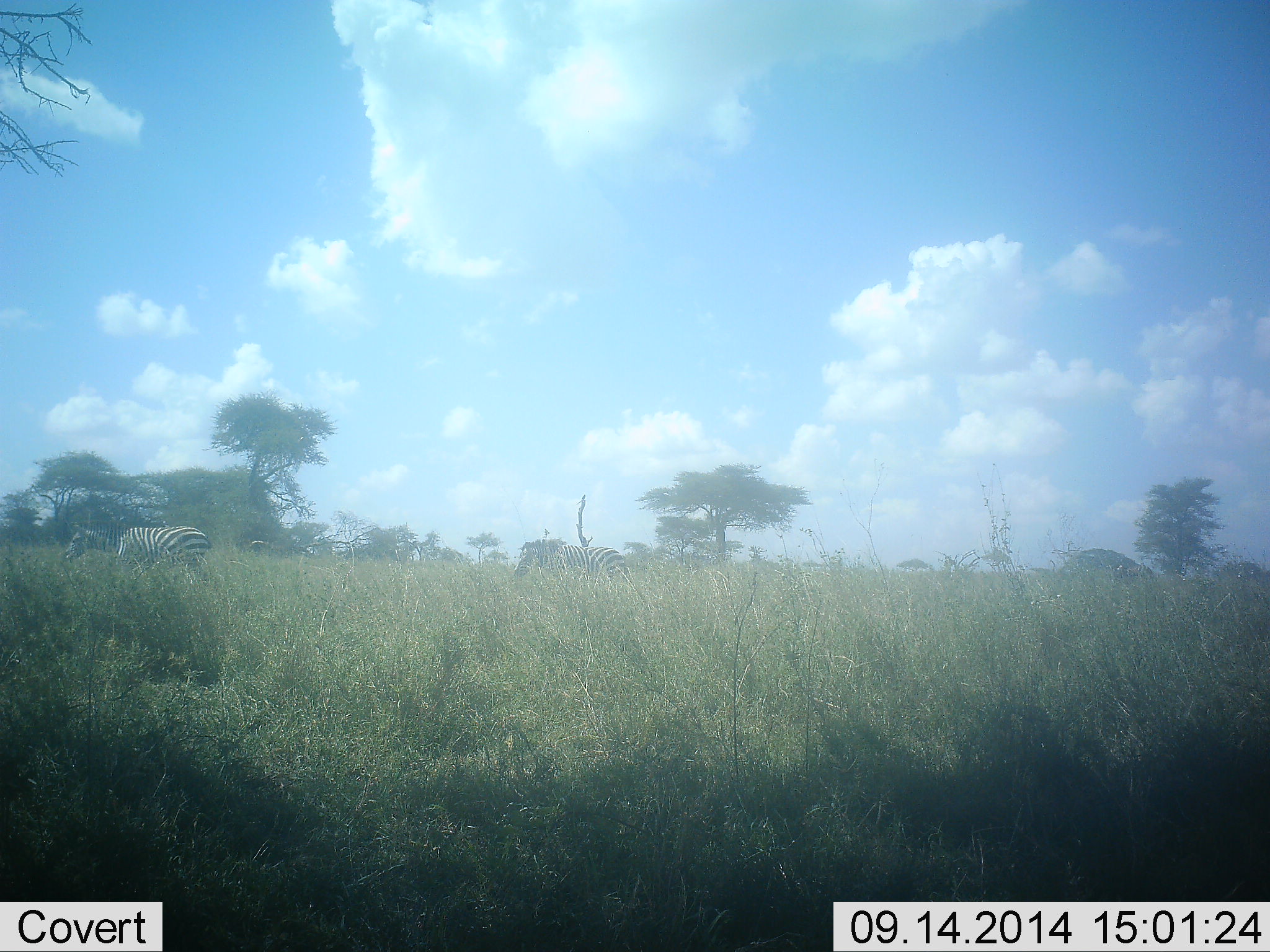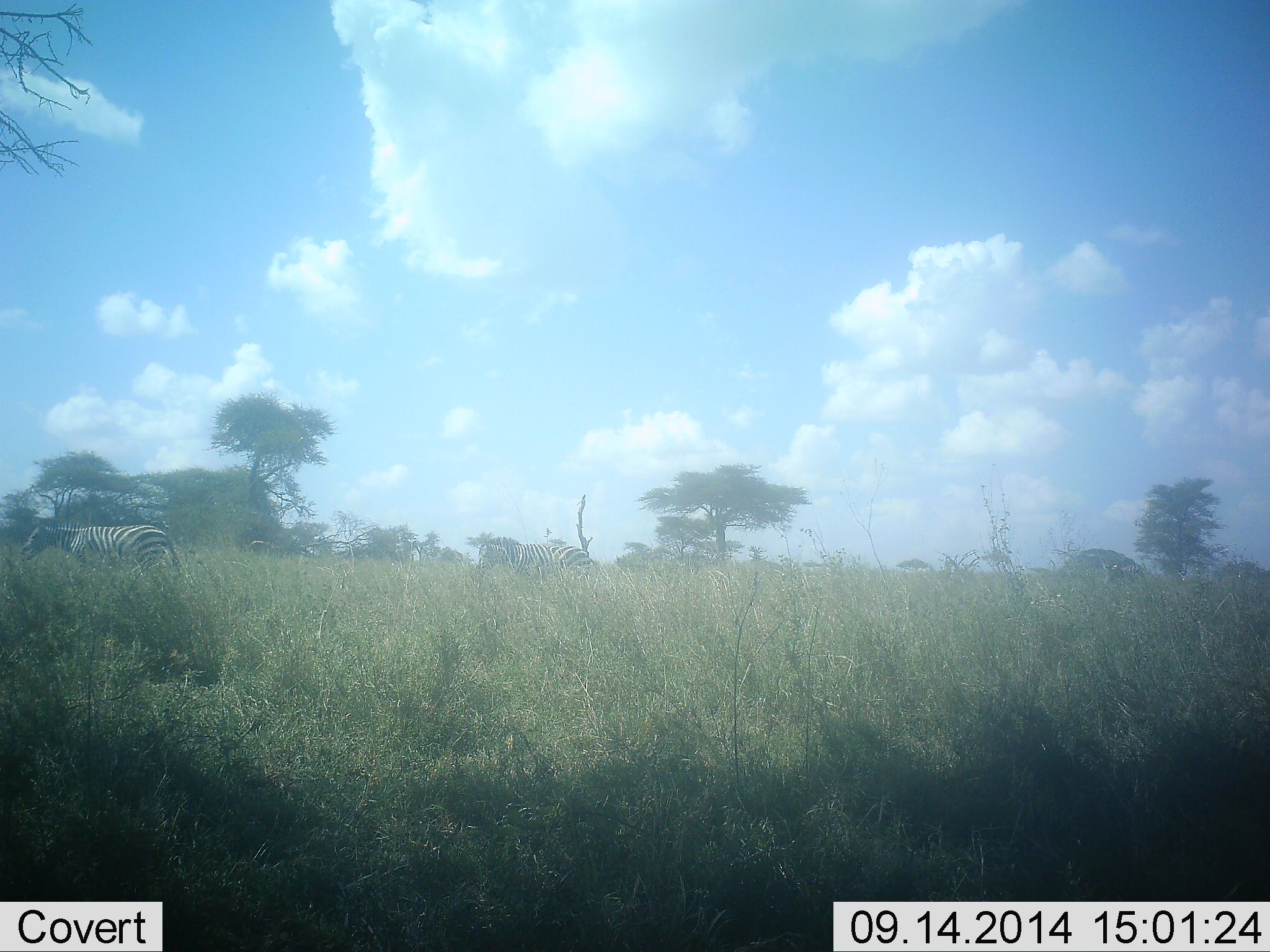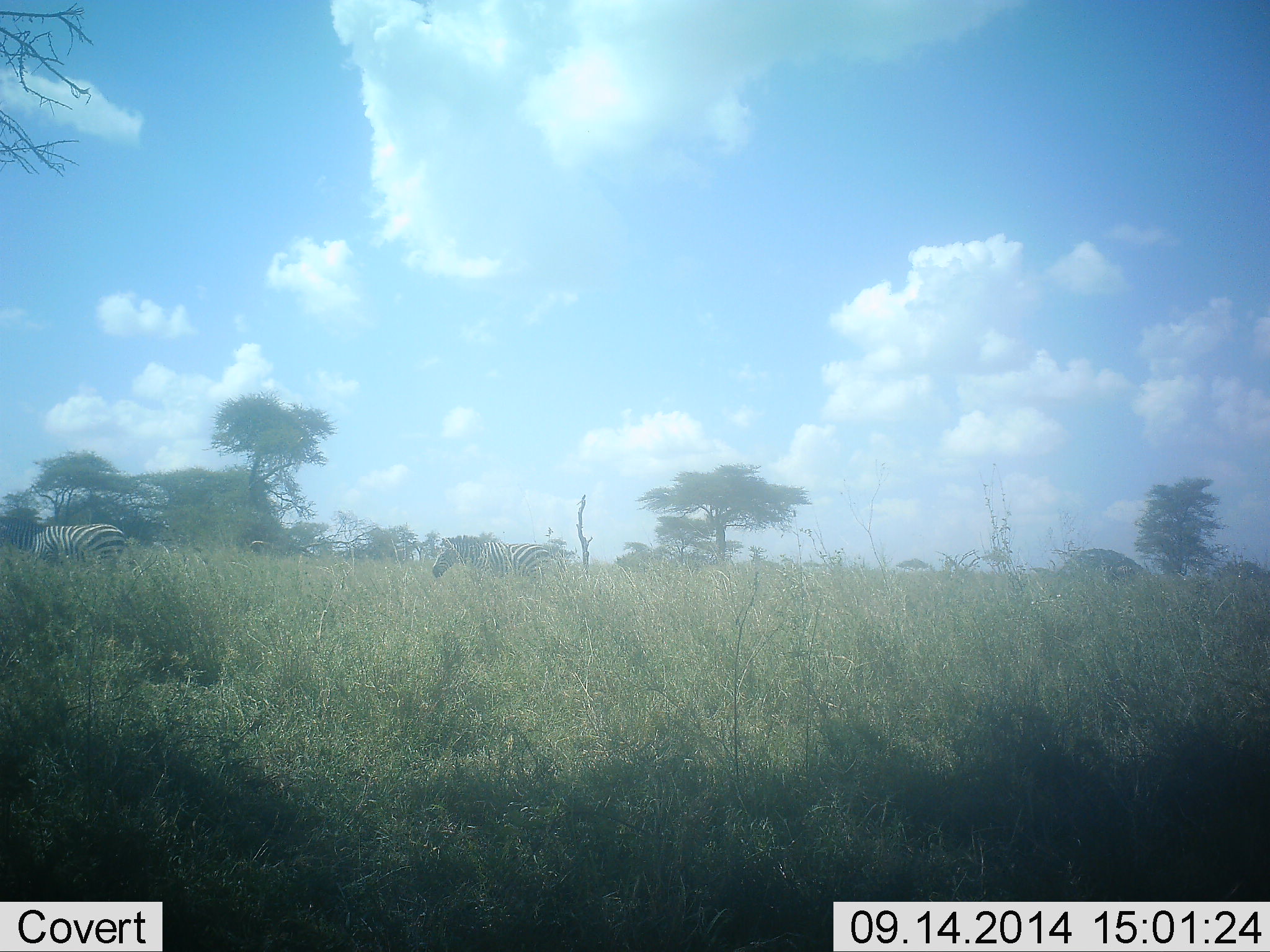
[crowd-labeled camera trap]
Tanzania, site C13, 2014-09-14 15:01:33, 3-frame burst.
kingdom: Animalia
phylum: Chordata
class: Mammalia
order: Perissodactyla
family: Equidae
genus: Equus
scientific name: Equus quagga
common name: plains zebra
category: zebra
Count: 2.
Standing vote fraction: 0%.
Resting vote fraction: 0%.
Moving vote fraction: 90%.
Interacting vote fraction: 0%.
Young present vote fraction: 0%.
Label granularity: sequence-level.